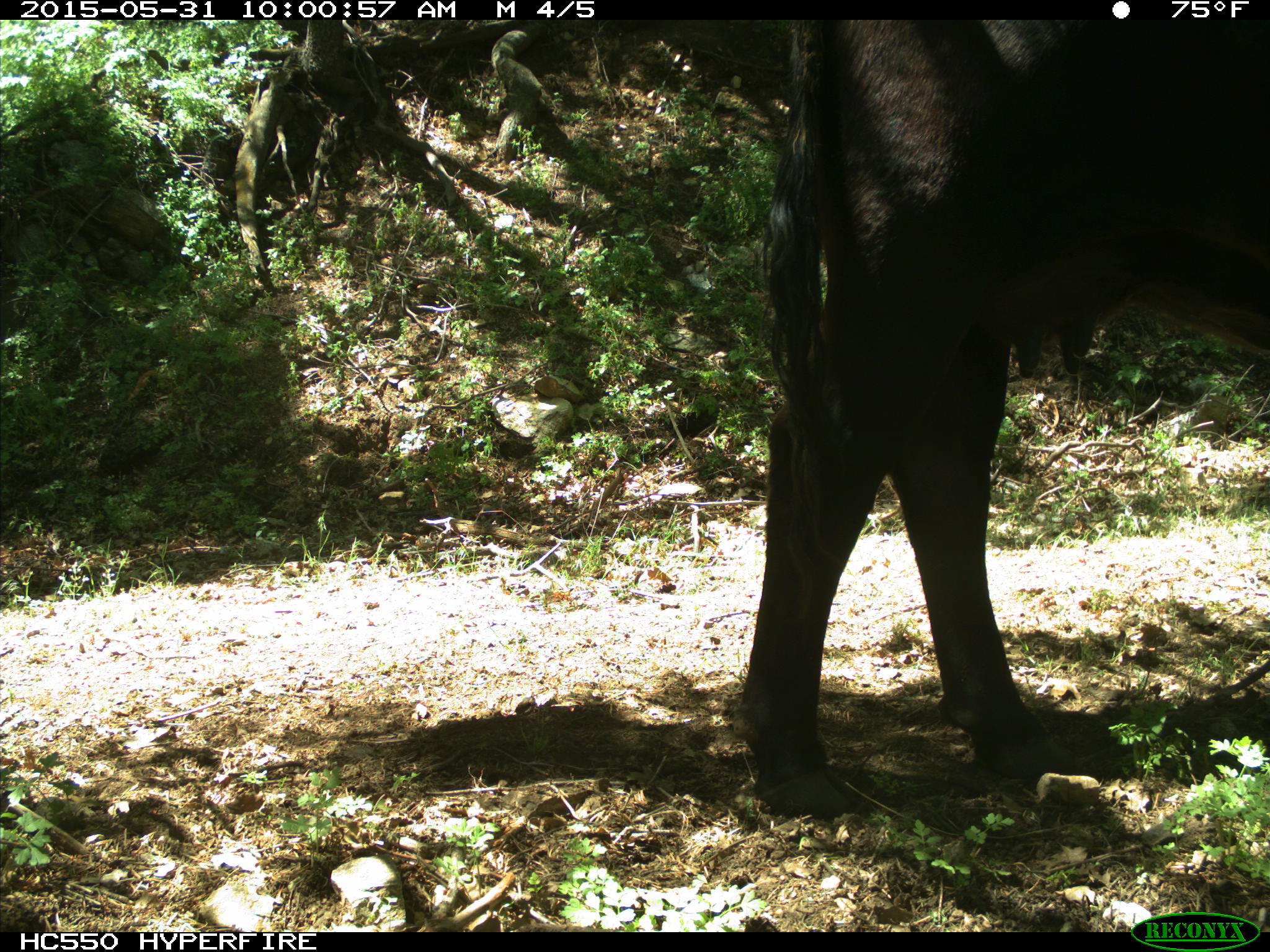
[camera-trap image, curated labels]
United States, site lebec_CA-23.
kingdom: Animalia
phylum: Chordata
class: Mammalia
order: Artiodactyla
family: Bovidae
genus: Bos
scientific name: Bos taurus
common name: domestic cow